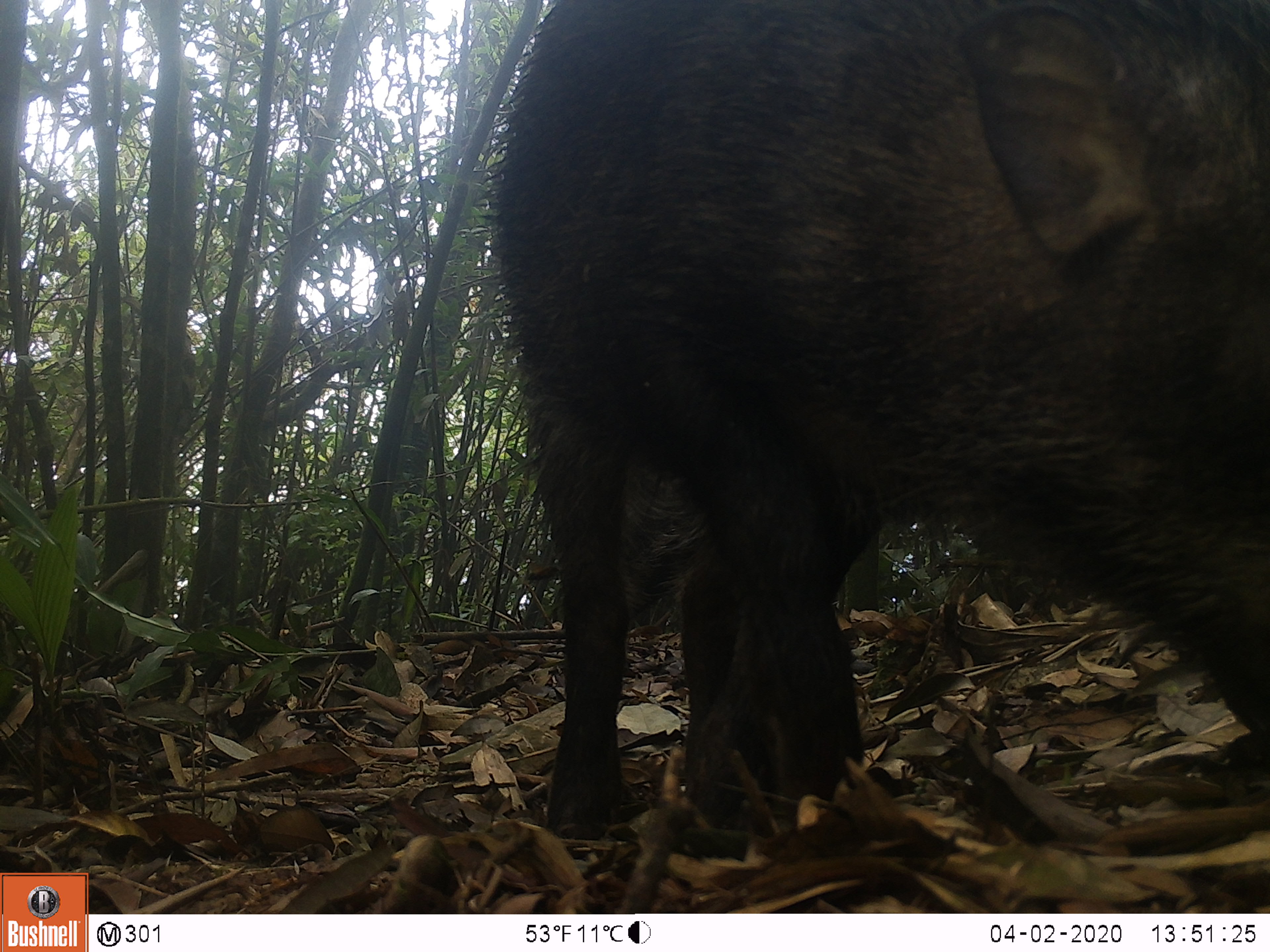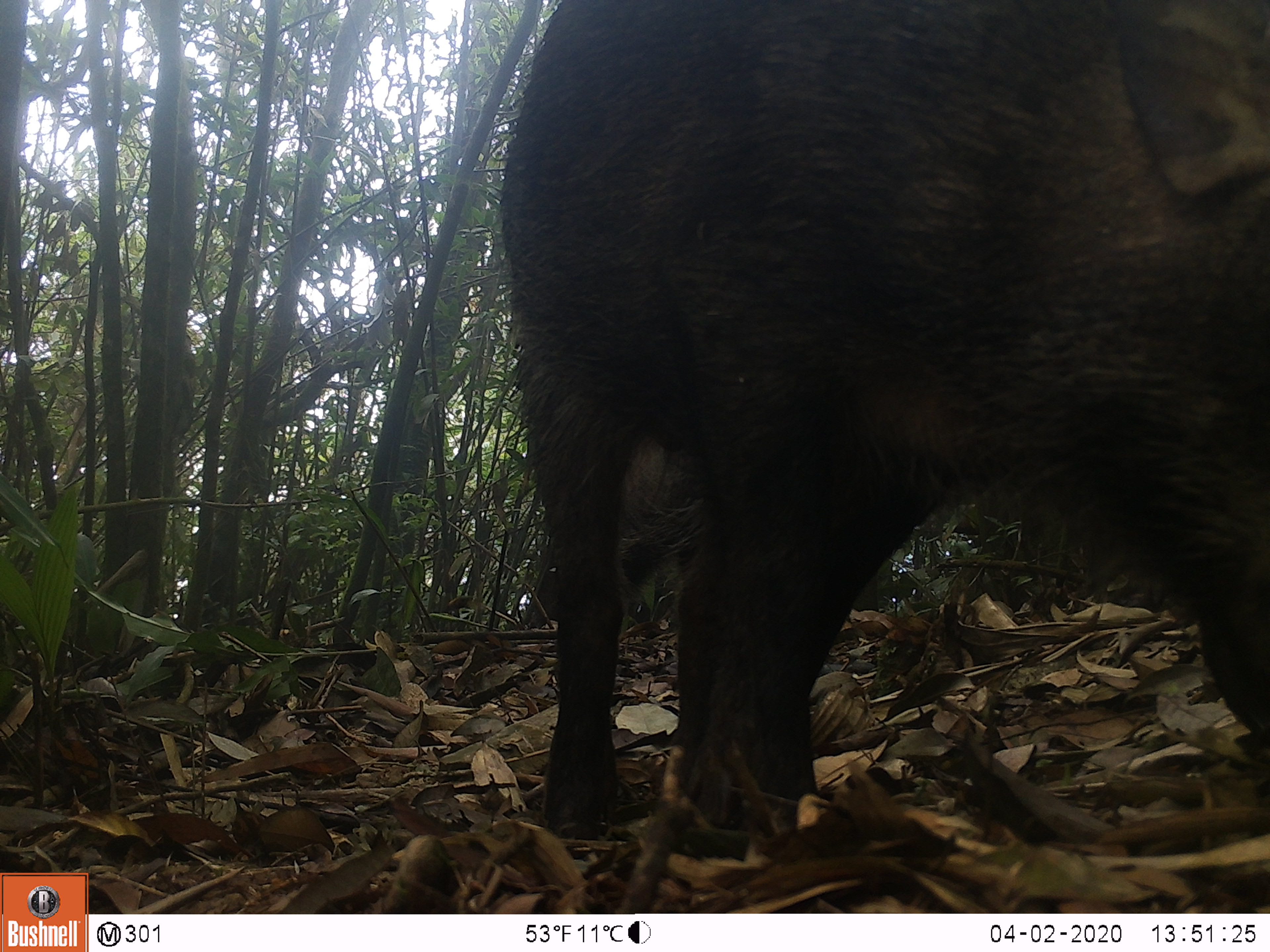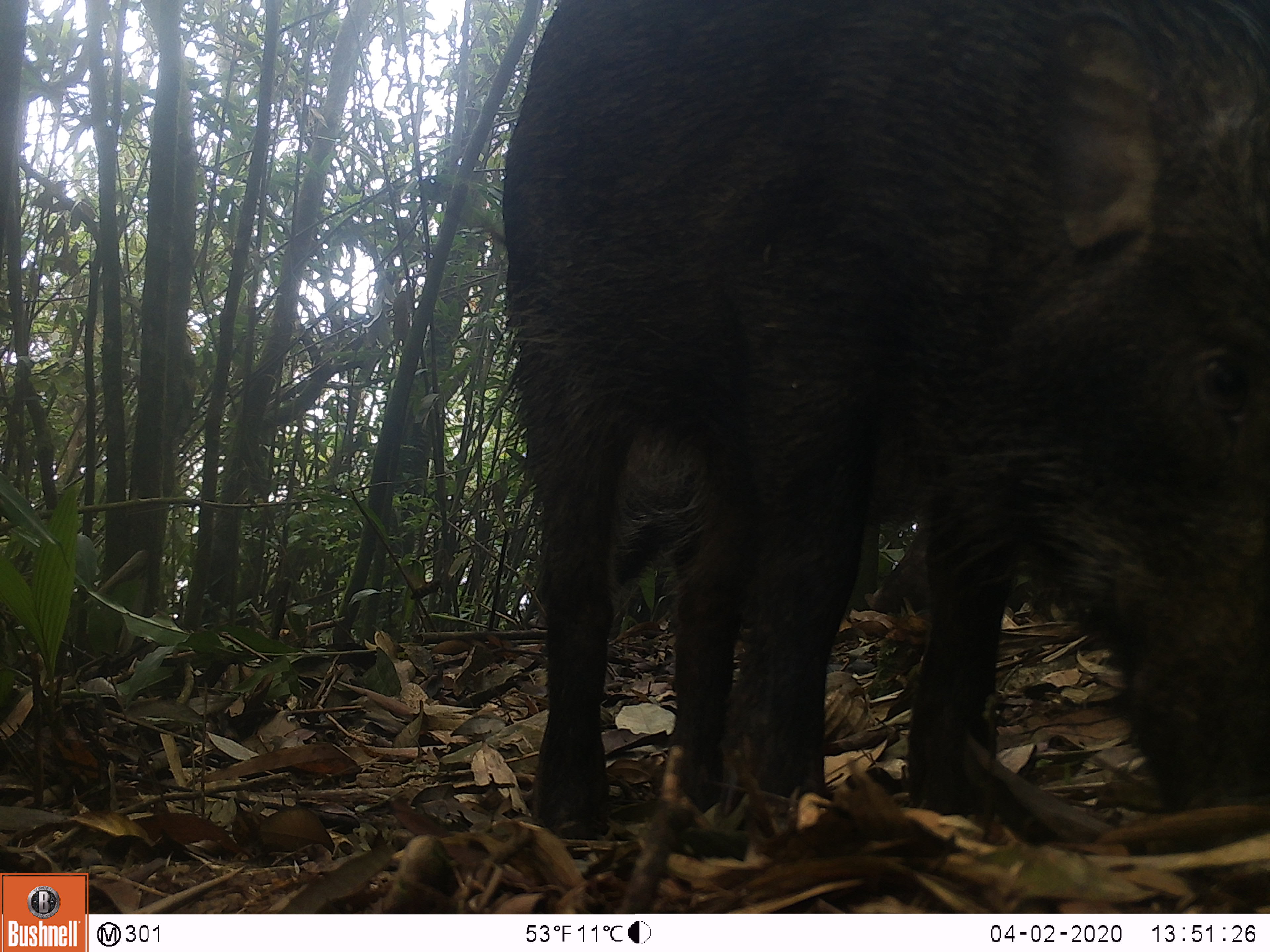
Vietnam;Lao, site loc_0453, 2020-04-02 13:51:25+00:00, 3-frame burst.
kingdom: Animalia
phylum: Chordata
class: Mammalia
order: Artiodactyla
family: Suidae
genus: Sus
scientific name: Sus scrofa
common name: eurasian wild pig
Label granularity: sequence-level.